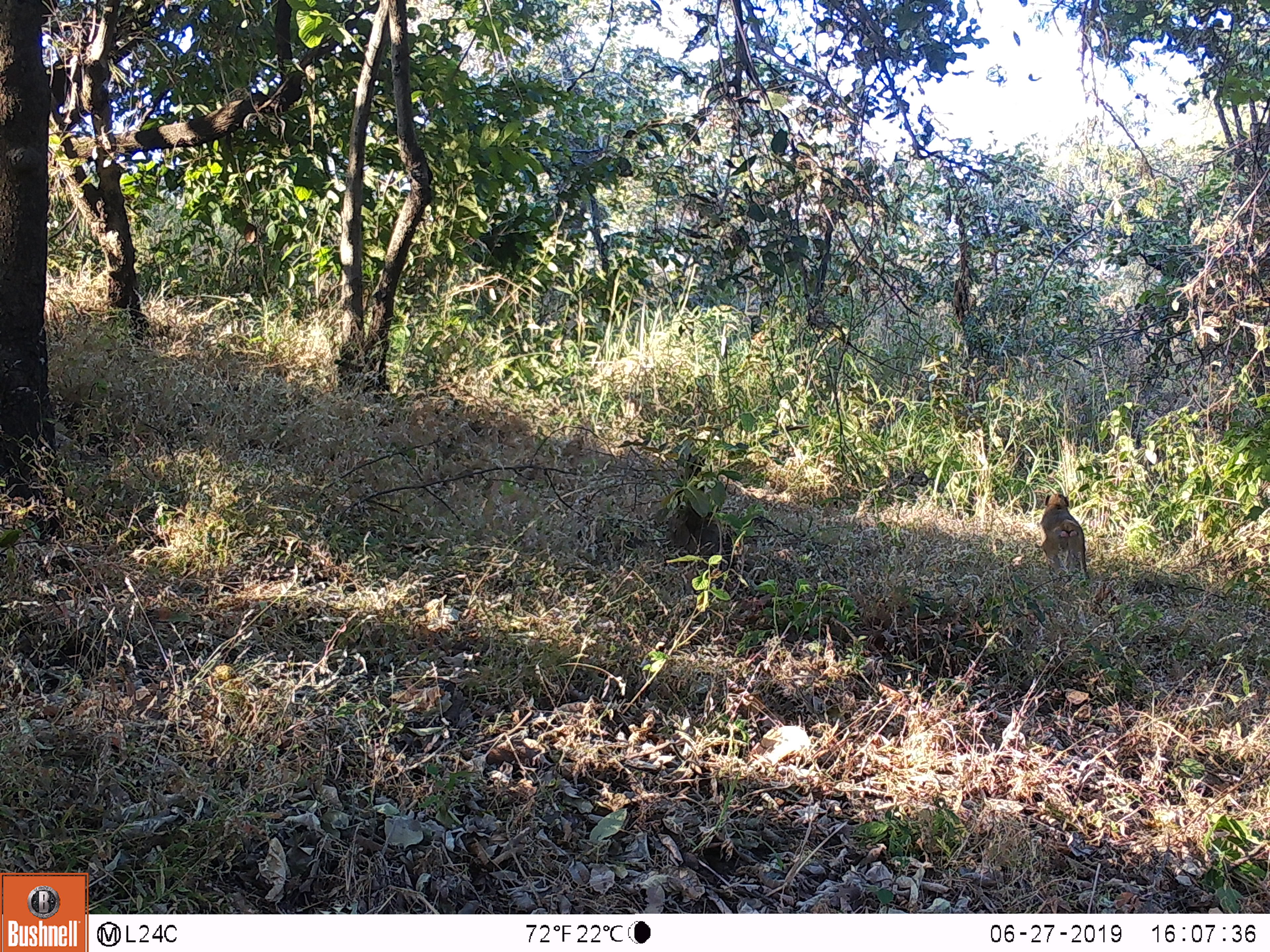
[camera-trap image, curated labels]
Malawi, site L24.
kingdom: Animalia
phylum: Chordata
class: Mammalia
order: Primates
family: Cercopithecidae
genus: Papio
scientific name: Papio cynocephalus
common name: yellow baboon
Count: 1.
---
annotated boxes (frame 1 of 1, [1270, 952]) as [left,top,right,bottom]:
yellow baboon: [1036,491,1095,590]